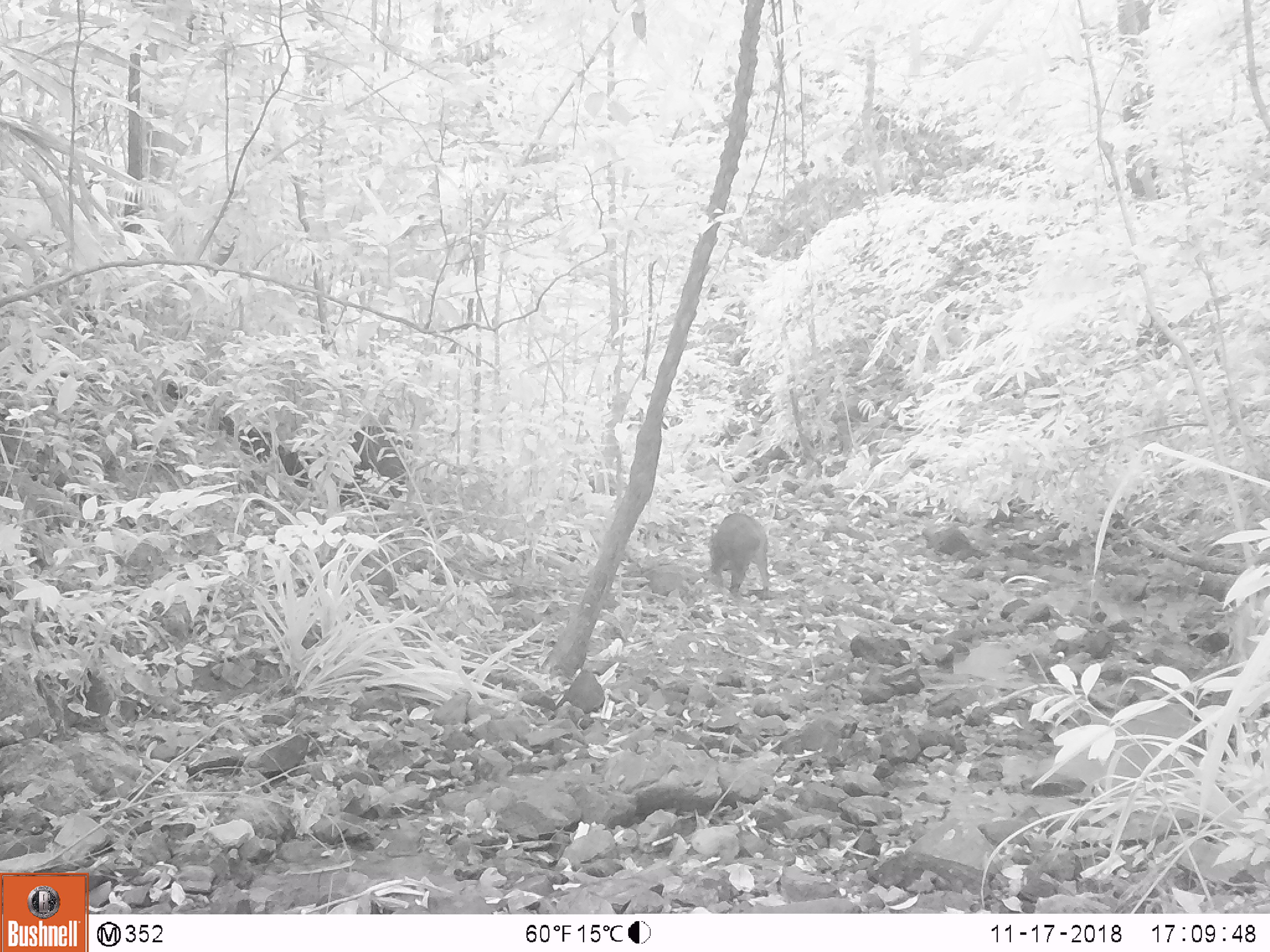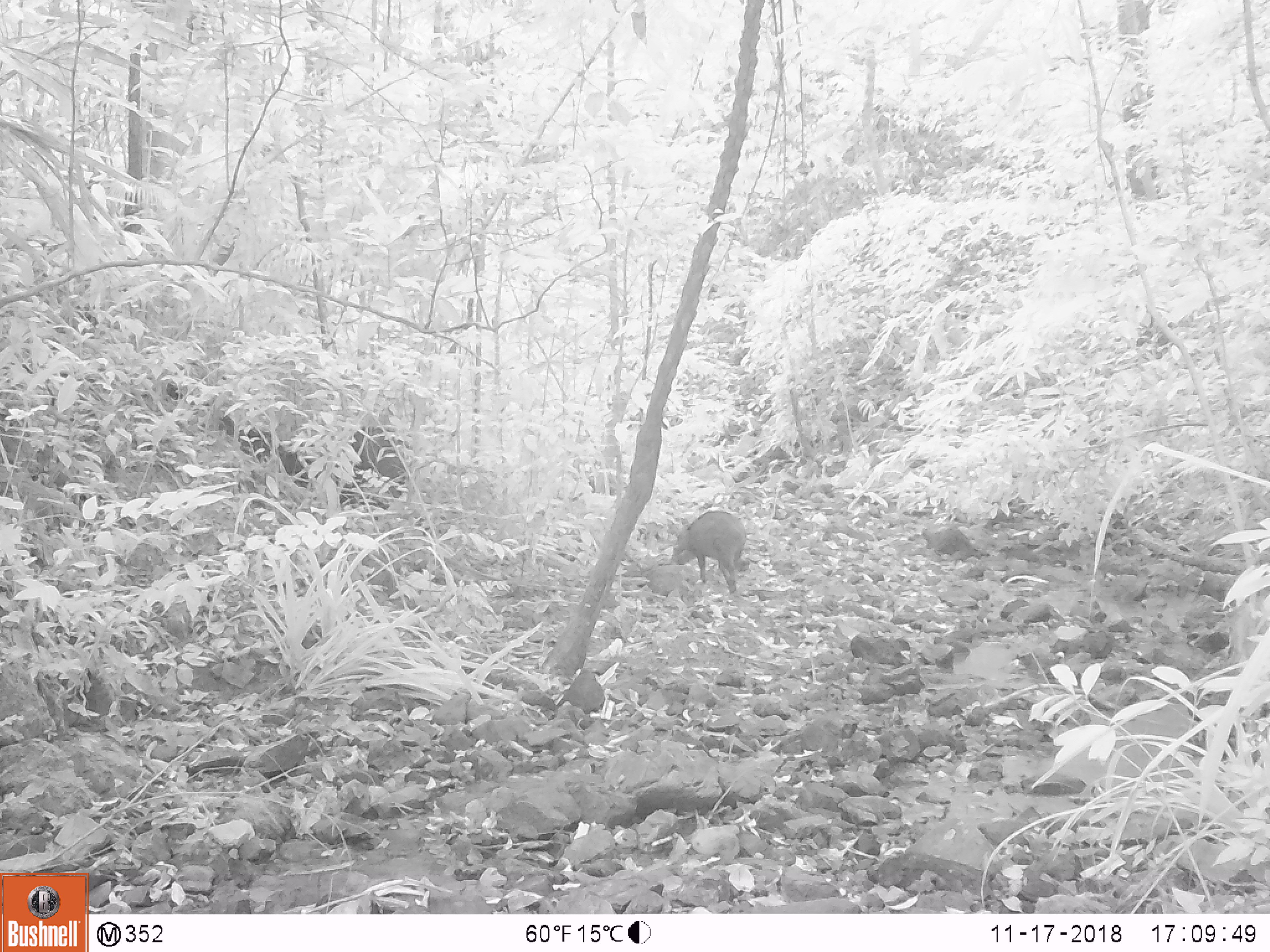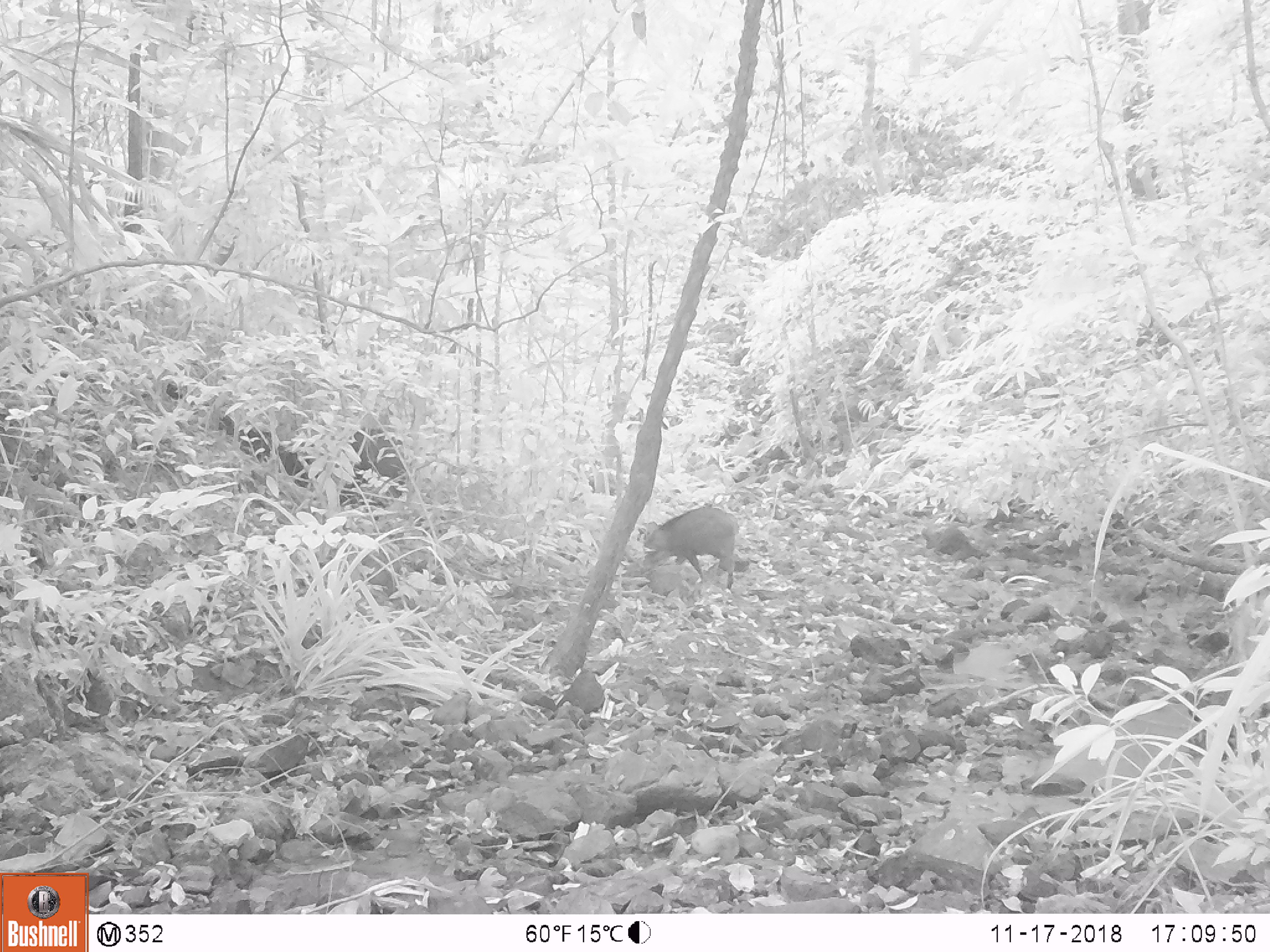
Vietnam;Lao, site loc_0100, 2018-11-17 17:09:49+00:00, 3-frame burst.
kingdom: Animalia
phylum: Chordata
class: Mammalia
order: Artiodactyla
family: Suidae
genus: Sus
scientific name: Sus scrofa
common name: eurasian wild pig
Eurasian wild pig (Sus scrofa). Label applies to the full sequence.